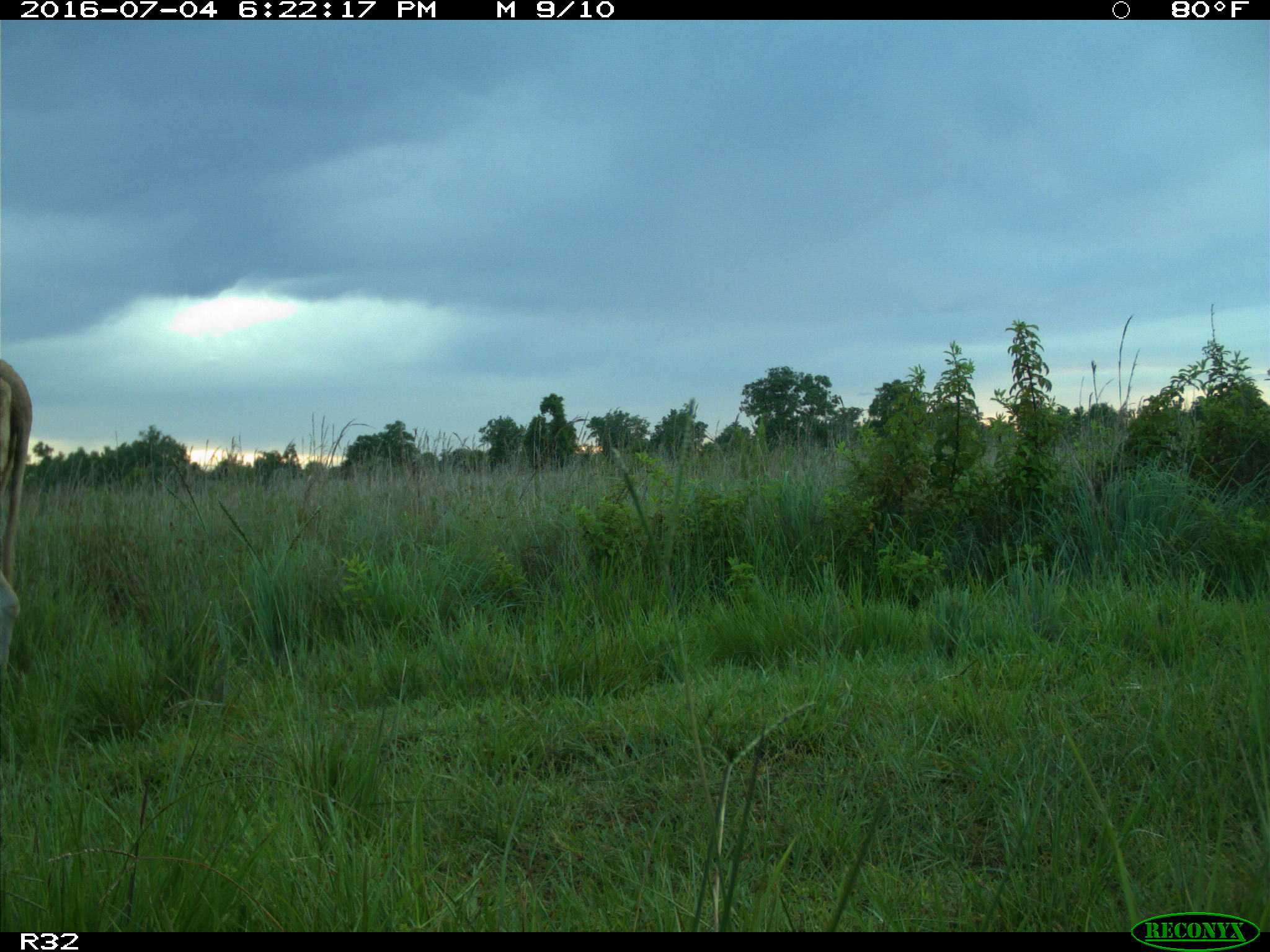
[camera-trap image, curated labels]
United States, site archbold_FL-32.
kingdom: Animalia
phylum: Chordata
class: Mammalia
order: Artiodactyla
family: Bovidae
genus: Bos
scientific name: Bos taurus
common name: domestic cow